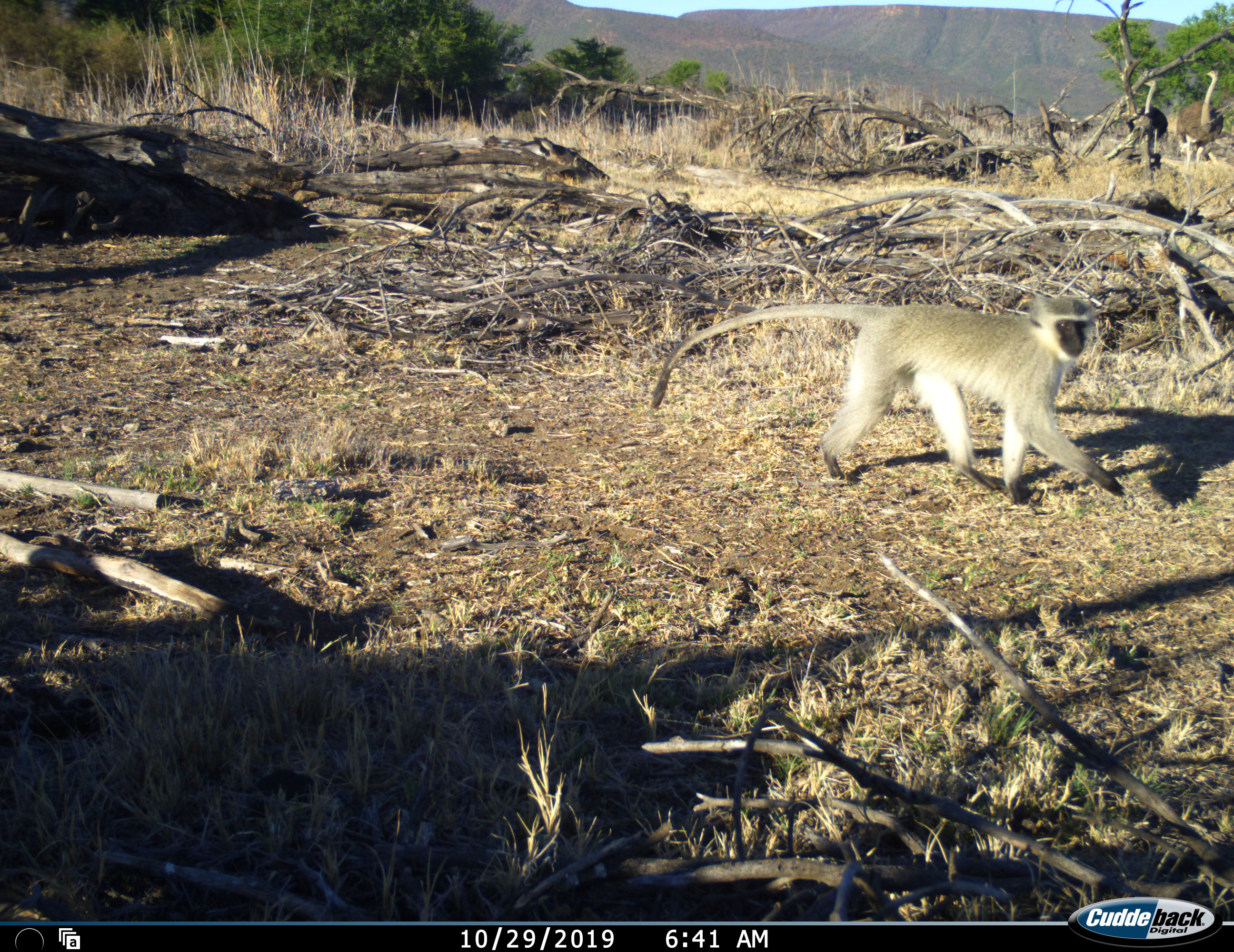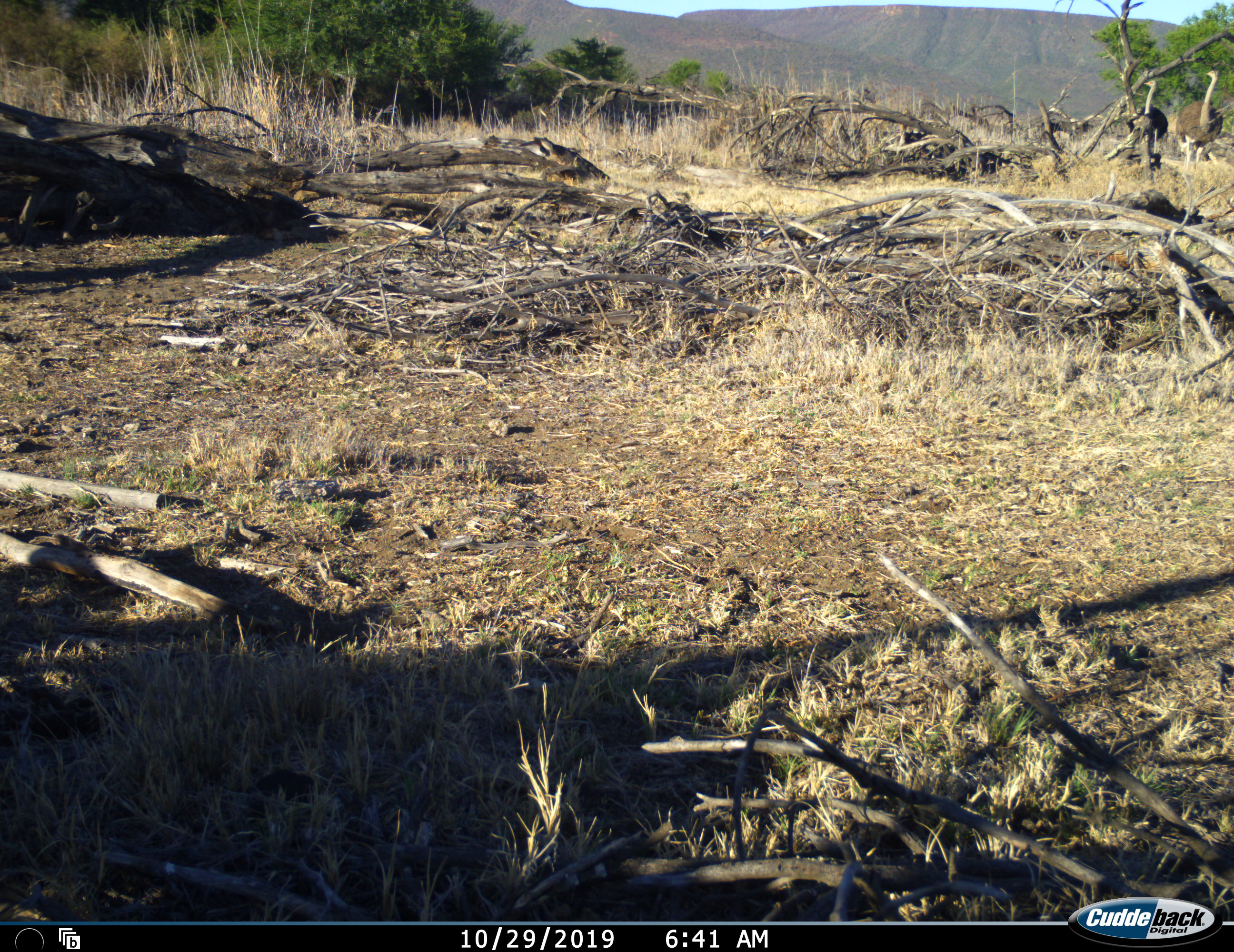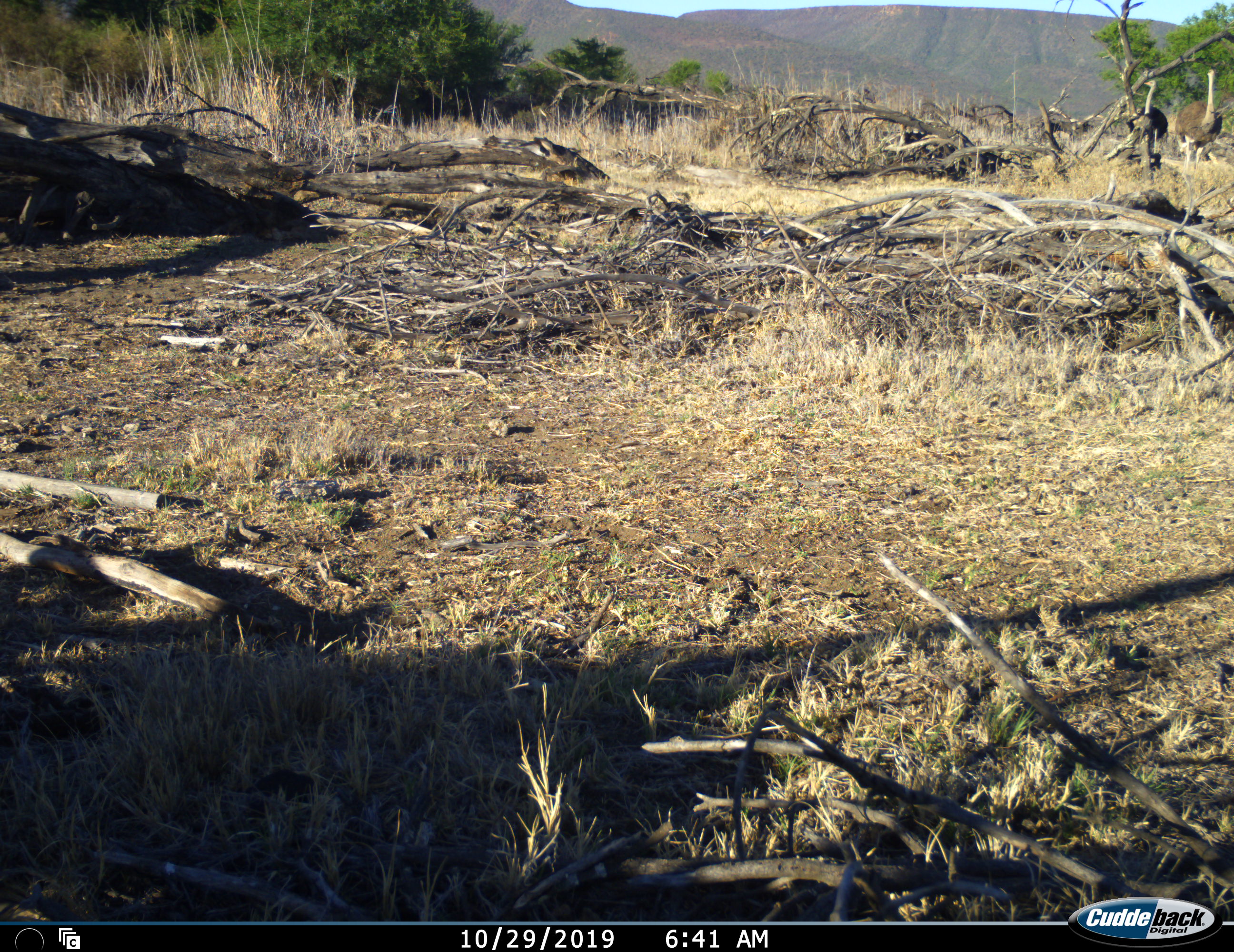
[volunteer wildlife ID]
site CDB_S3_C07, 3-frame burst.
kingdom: Animalia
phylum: Chordata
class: Mammalia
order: Primates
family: Cercopithecidae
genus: Chlorocebus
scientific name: Chlorocebus pygerythrus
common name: vervet monkey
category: monkeyvervet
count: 1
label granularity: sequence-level